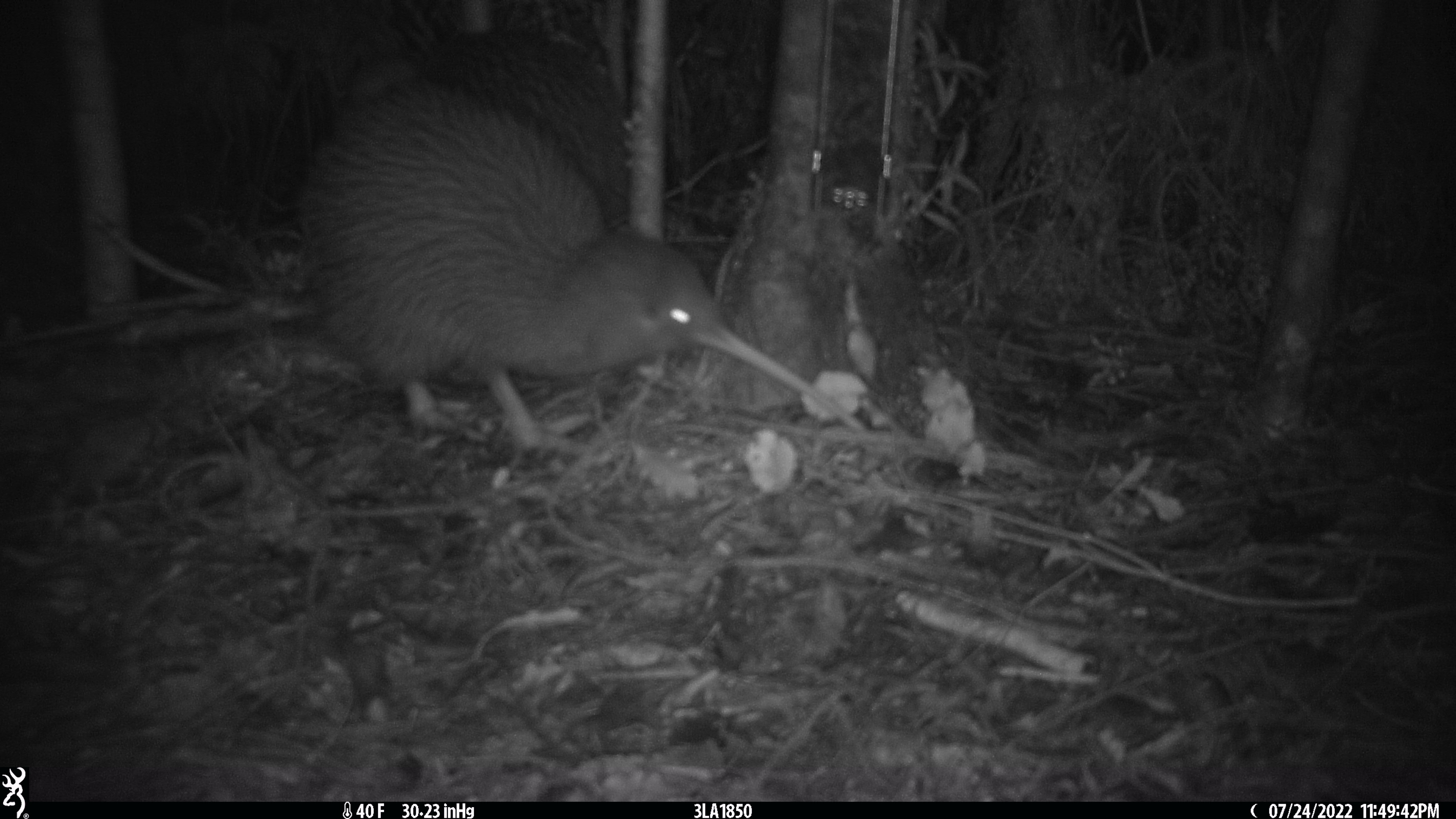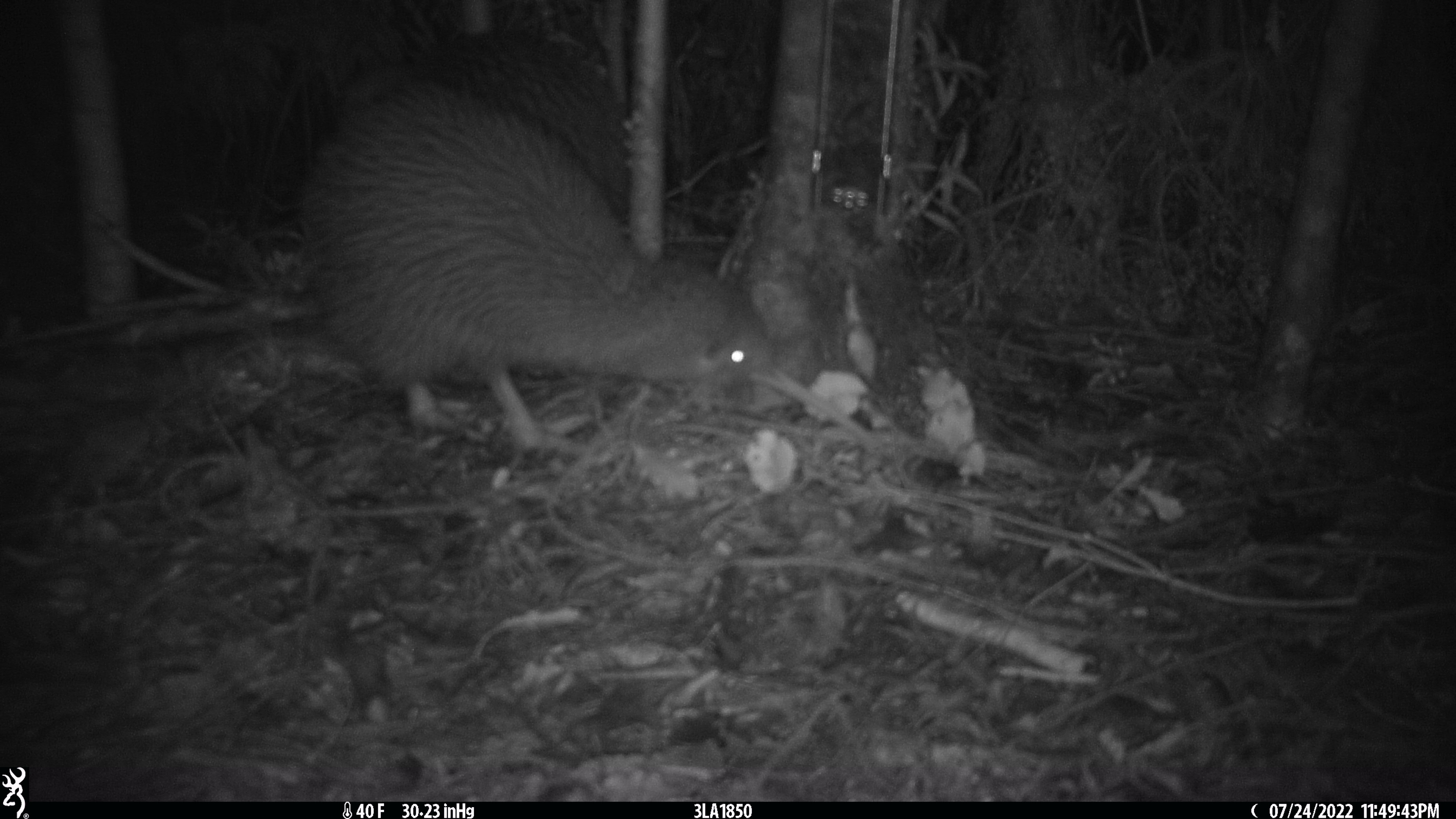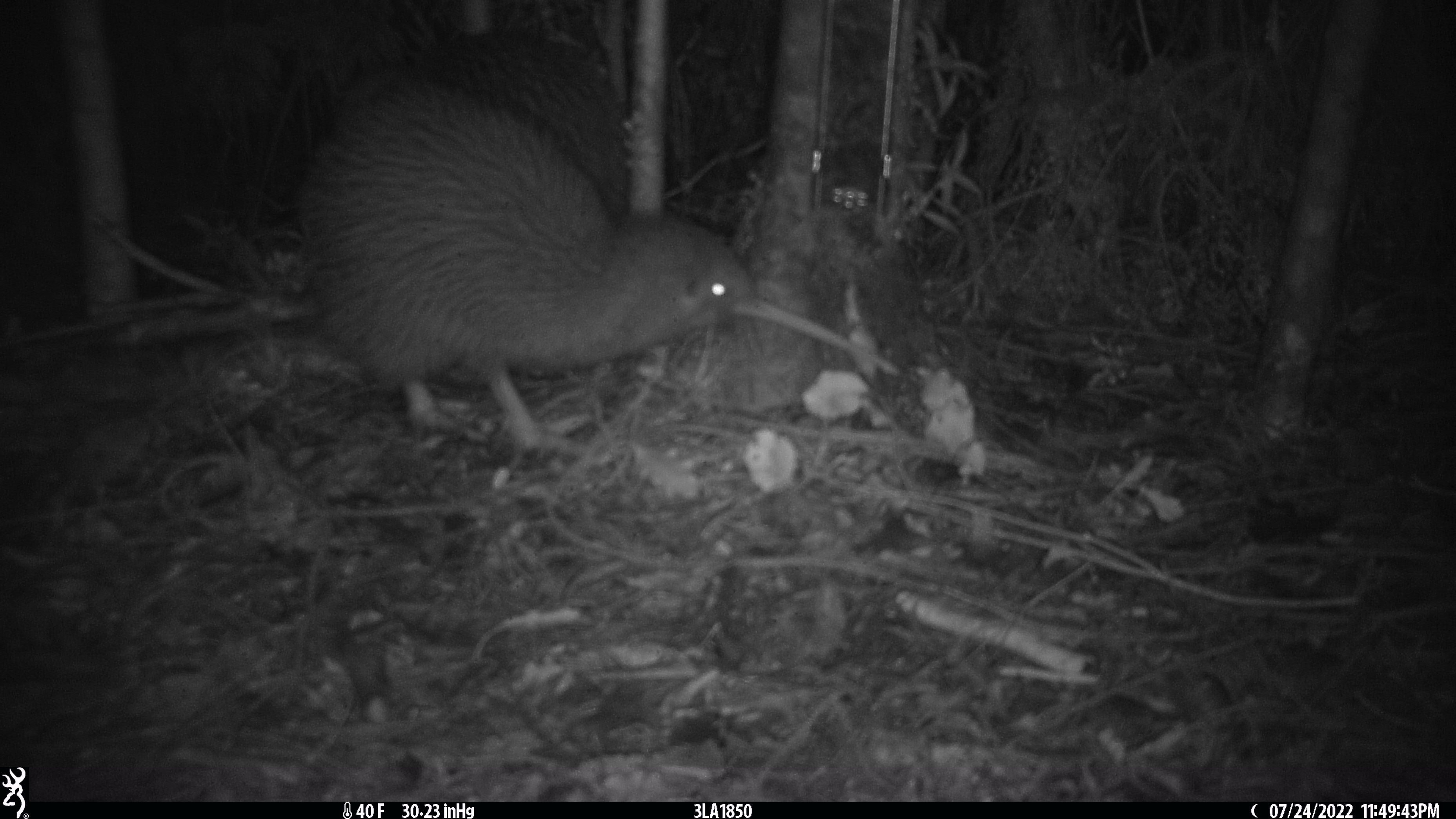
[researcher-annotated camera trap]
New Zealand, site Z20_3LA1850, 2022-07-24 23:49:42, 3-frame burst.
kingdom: Animalia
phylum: Chordata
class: Aves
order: Apterygiformes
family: Apterygidae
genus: Apteryx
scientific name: Apteryx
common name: kiwi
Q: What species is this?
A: Kiwi (Apteryx).